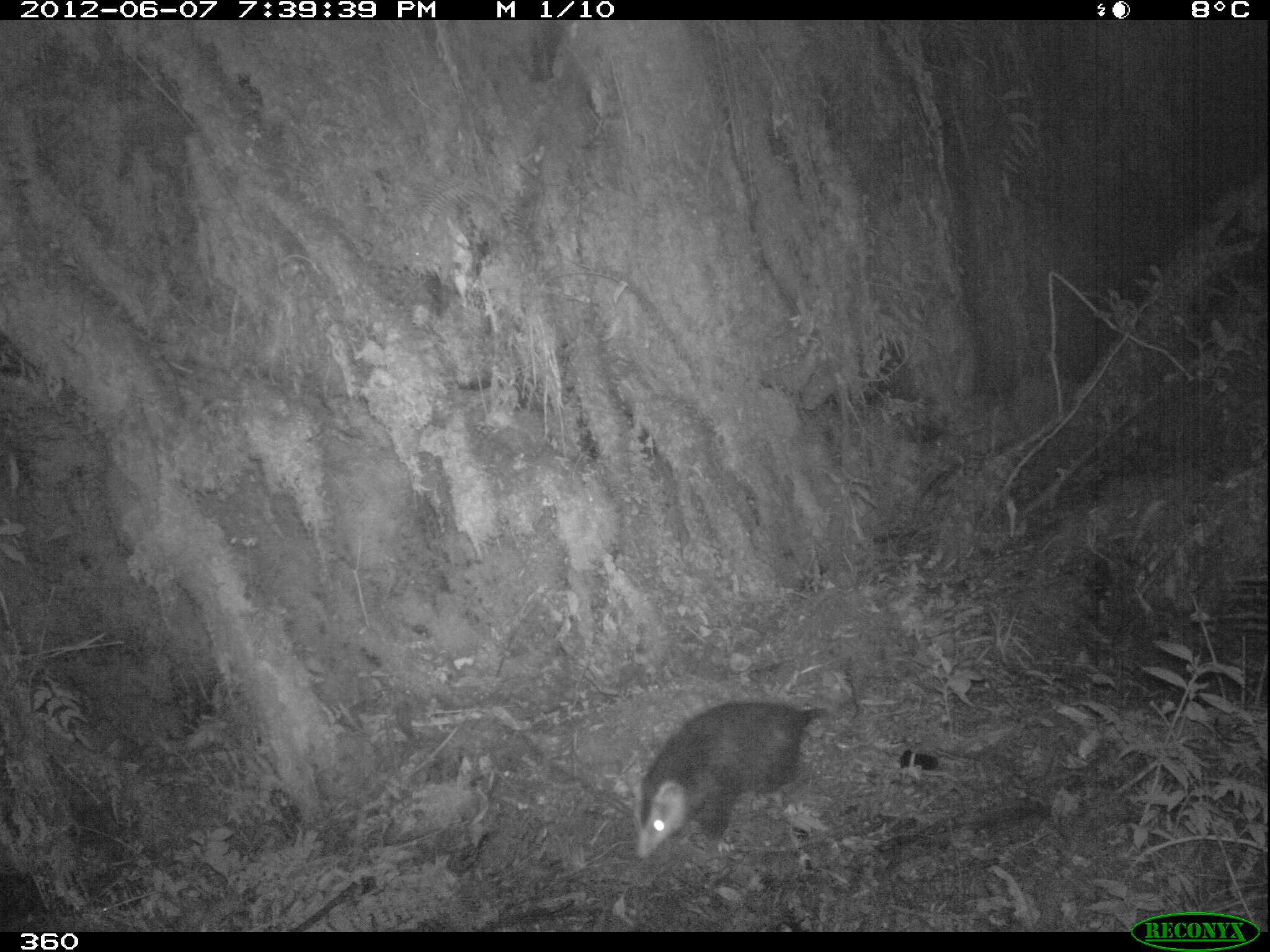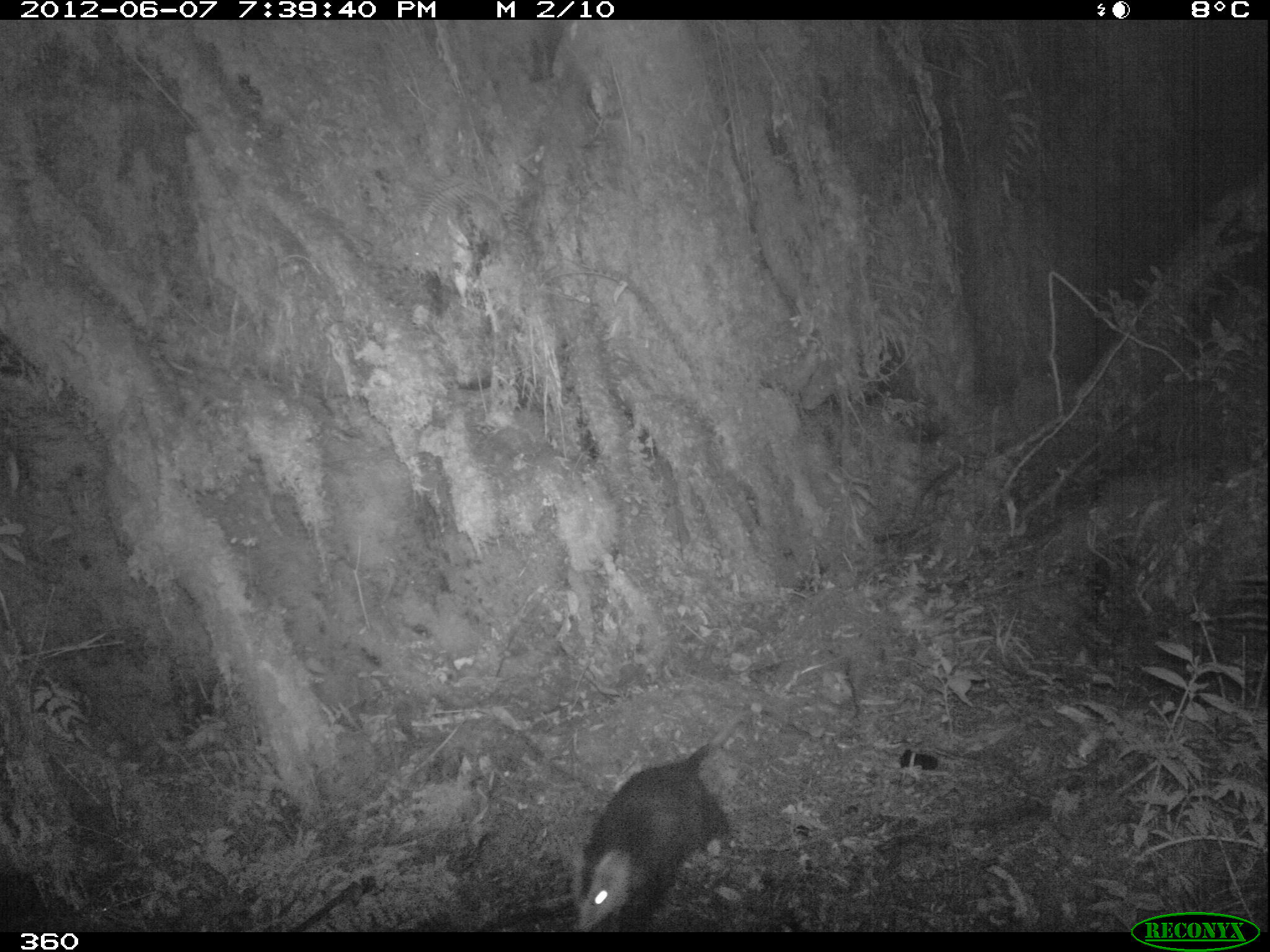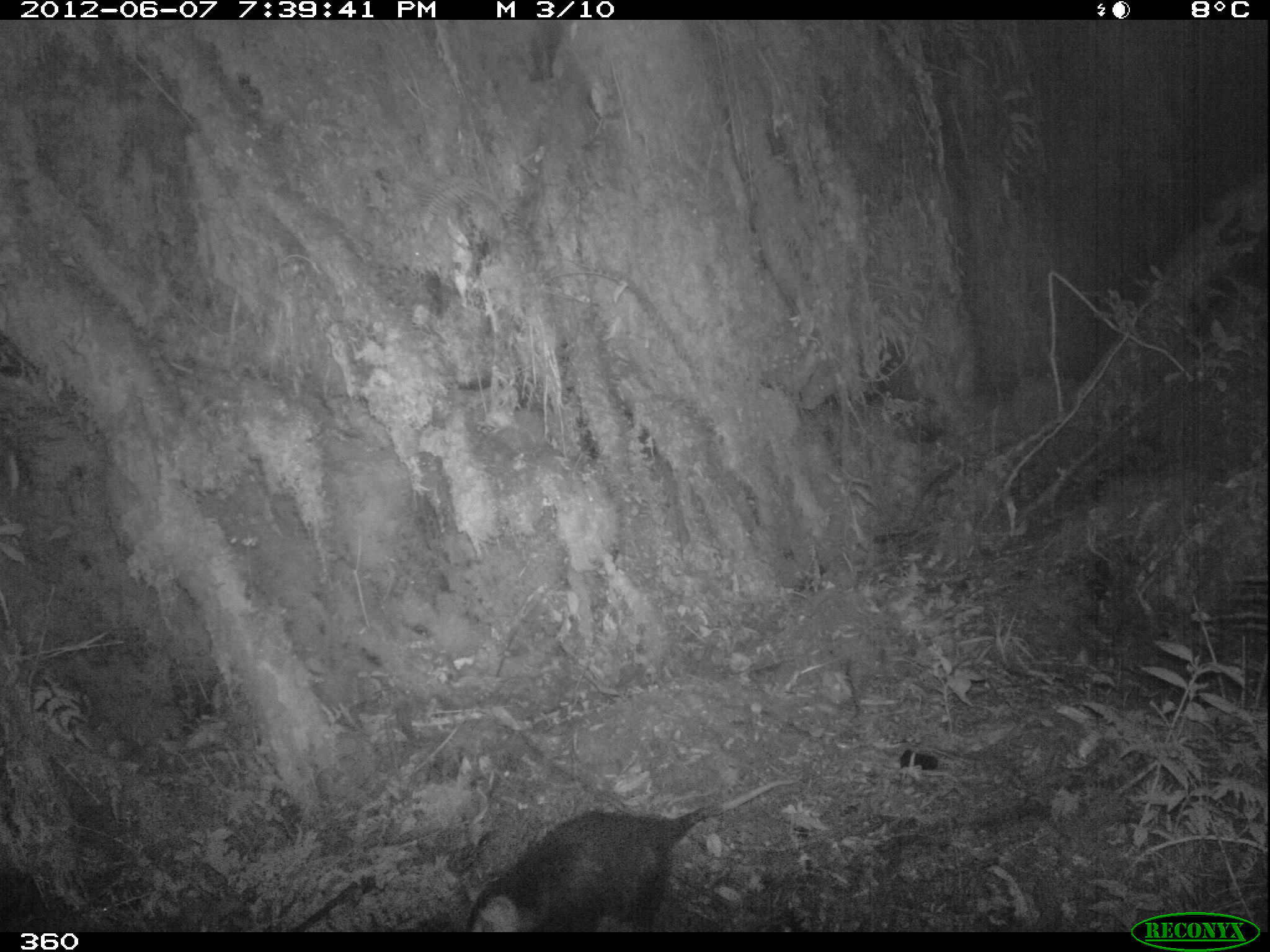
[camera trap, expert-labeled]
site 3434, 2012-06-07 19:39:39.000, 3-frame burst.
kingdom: Animalia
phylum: Chordata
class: Mammalia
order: Didelphimorphia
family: Didelphidae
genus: Didelphis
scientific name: Didelphis pernigra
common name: andean white-eared opossum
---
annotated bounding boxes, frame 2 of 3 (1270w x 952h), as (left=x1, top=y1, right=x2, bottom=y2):
didelphis pernigra: (left=568, top=708, right=749, bottom=933)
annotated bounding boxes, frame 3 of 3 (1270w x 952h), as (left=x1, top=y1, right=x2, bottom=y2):
didelphis pernigra: (left=465, top=771, right=804, bottom=932)